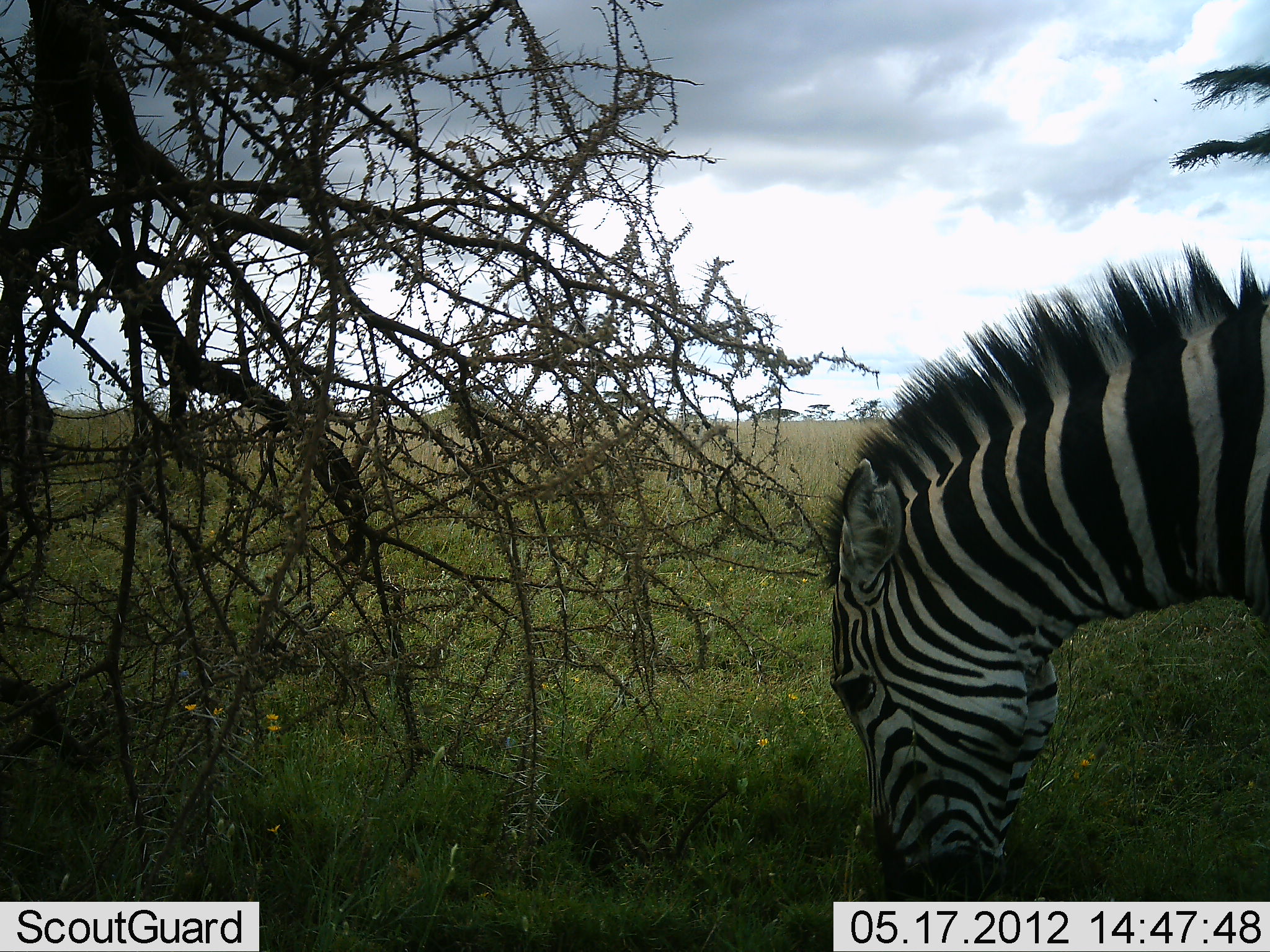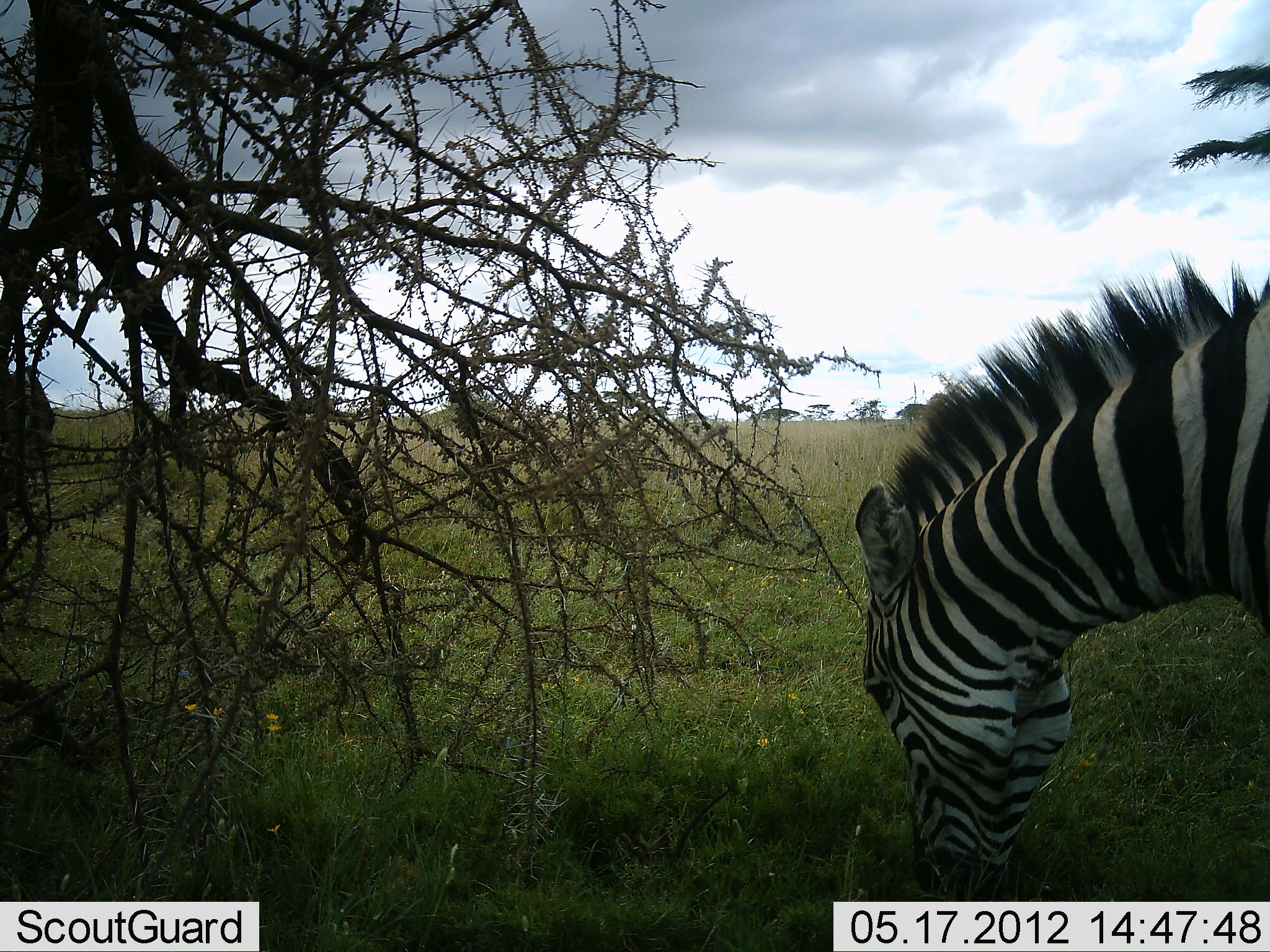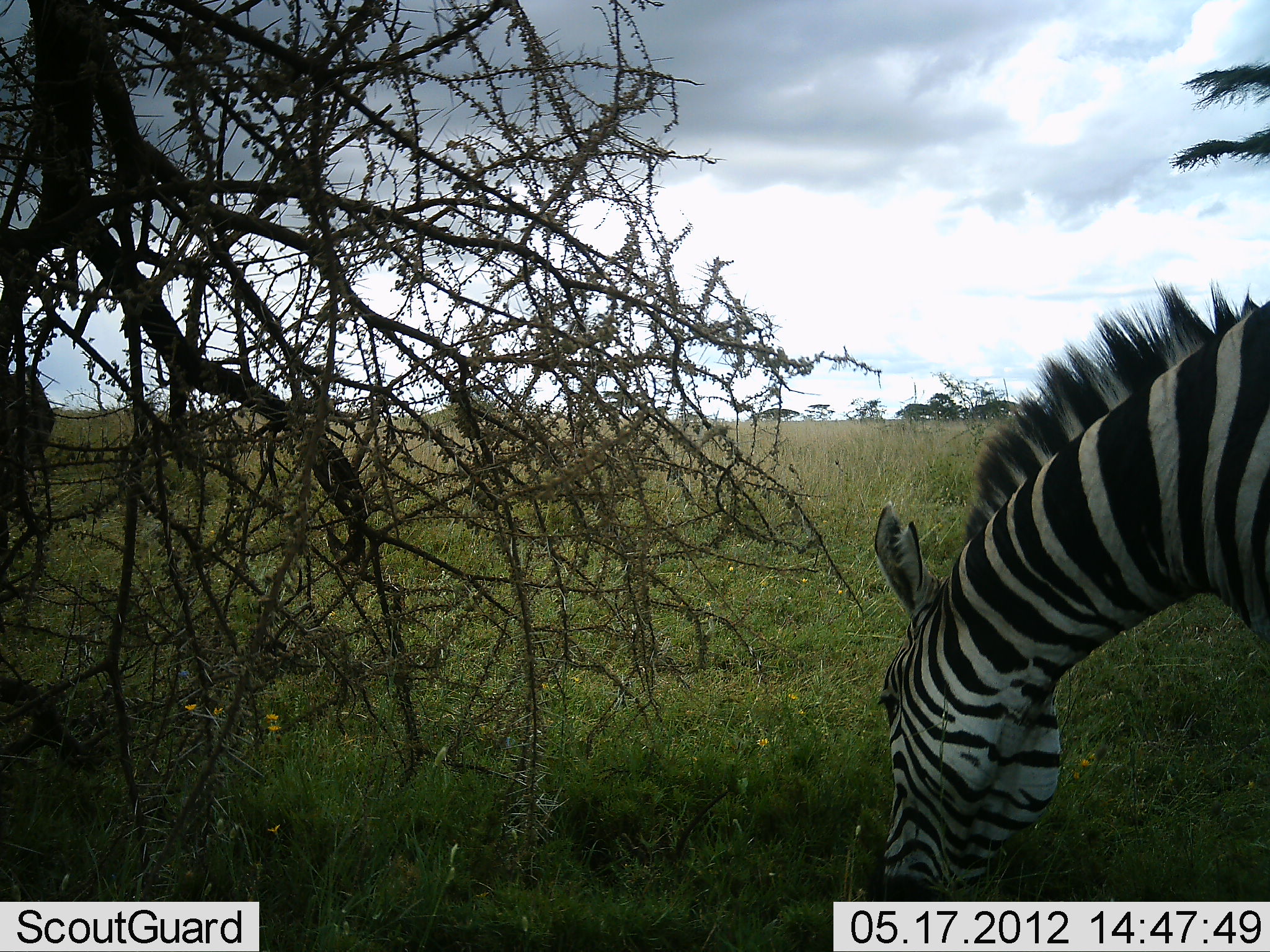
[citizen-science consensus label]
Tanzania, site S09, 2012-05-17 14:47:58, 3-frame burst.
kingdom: Animalia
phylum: Chordata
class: Mammalia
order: Perissodactyla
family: Equidae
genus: Equus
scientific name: Equus quagga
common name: plains zebra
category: zebra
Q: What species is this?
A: Zebra (plains zebra) (Equus quagga).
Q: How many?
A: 1.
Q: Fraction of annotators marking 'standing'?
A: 29%.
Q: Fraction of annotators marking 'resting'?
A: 0%.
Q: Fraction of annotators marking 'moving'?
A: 0%.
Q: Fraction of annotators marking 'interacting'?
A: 0%.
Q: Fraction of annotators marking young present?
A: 0%.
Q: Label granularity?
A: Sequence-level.